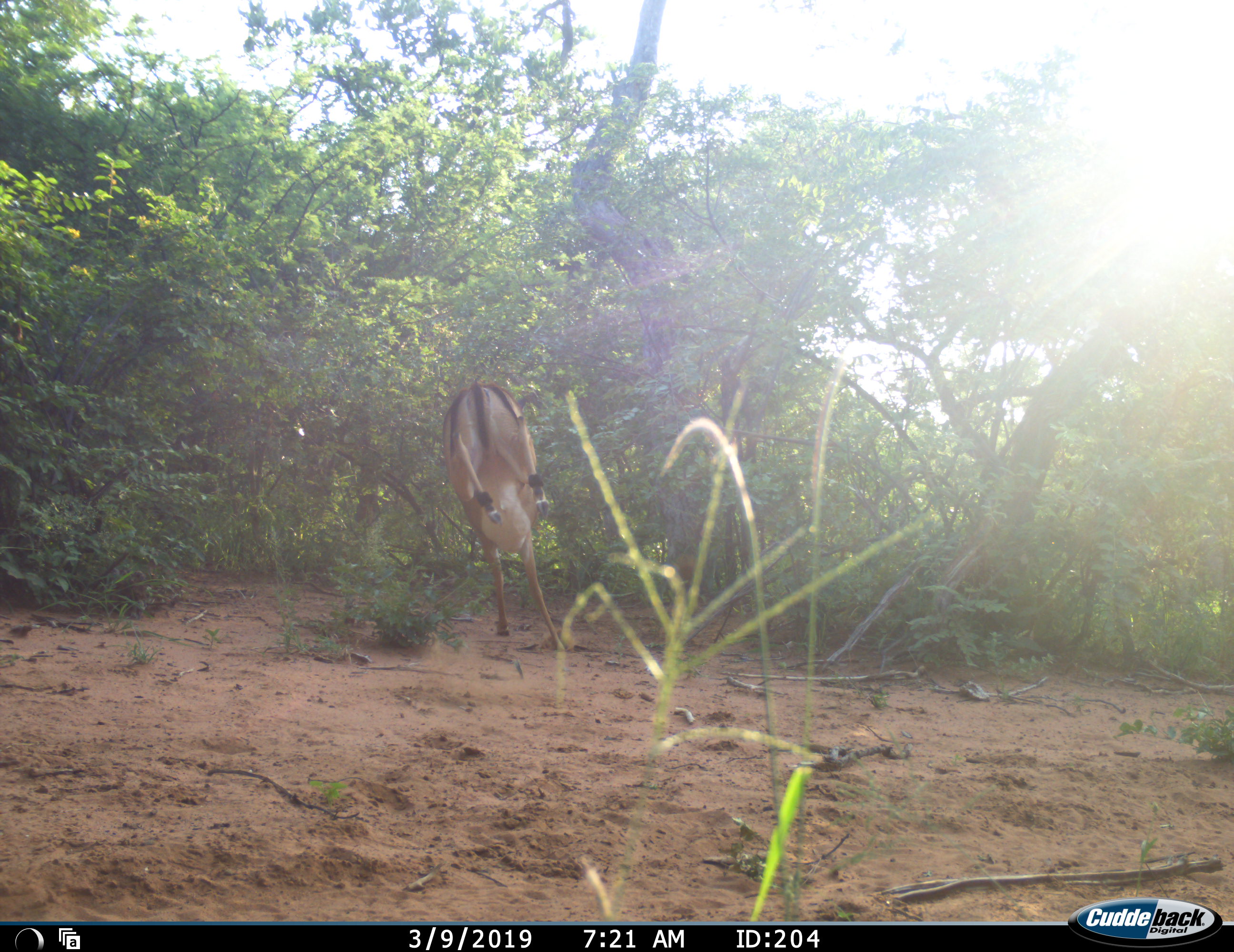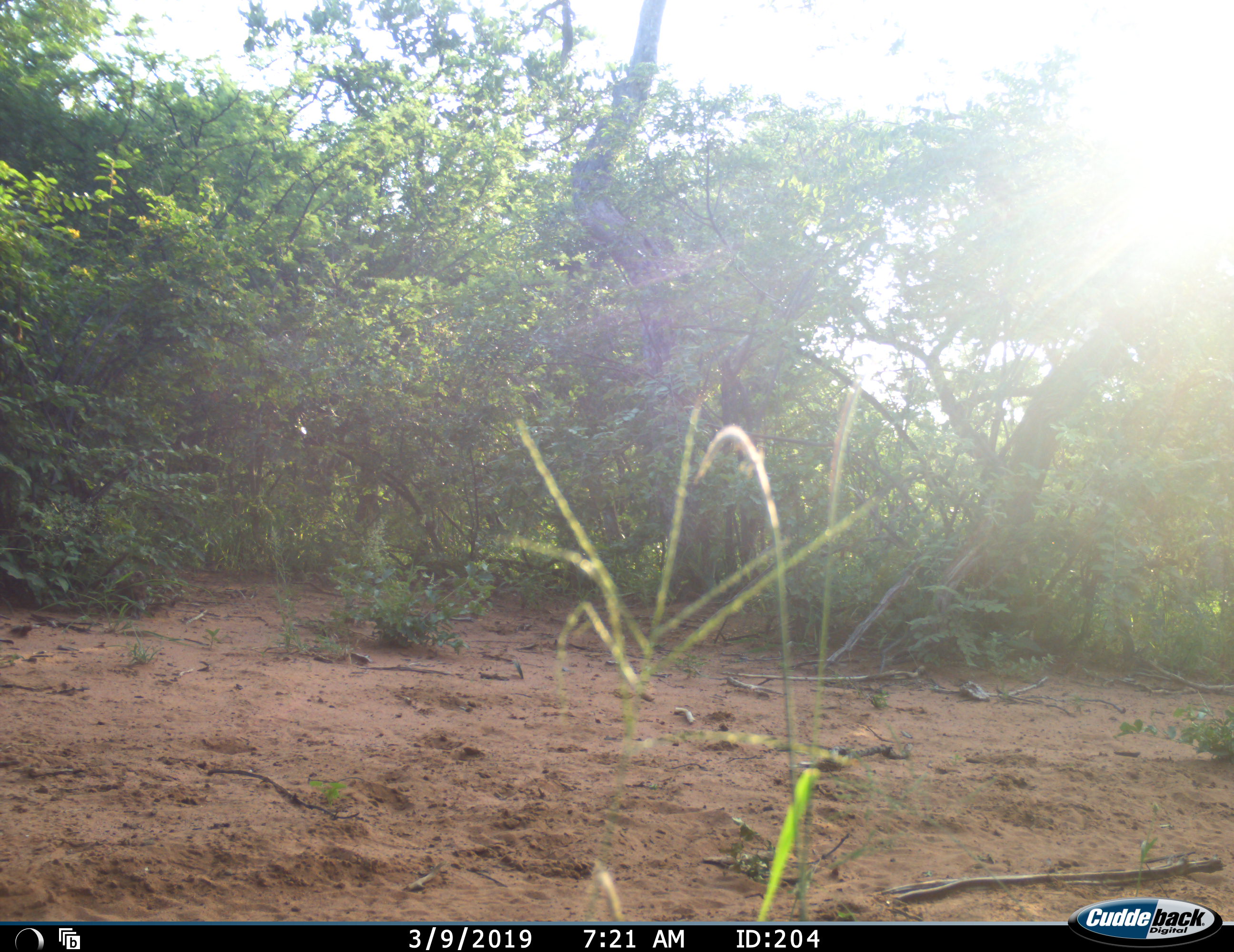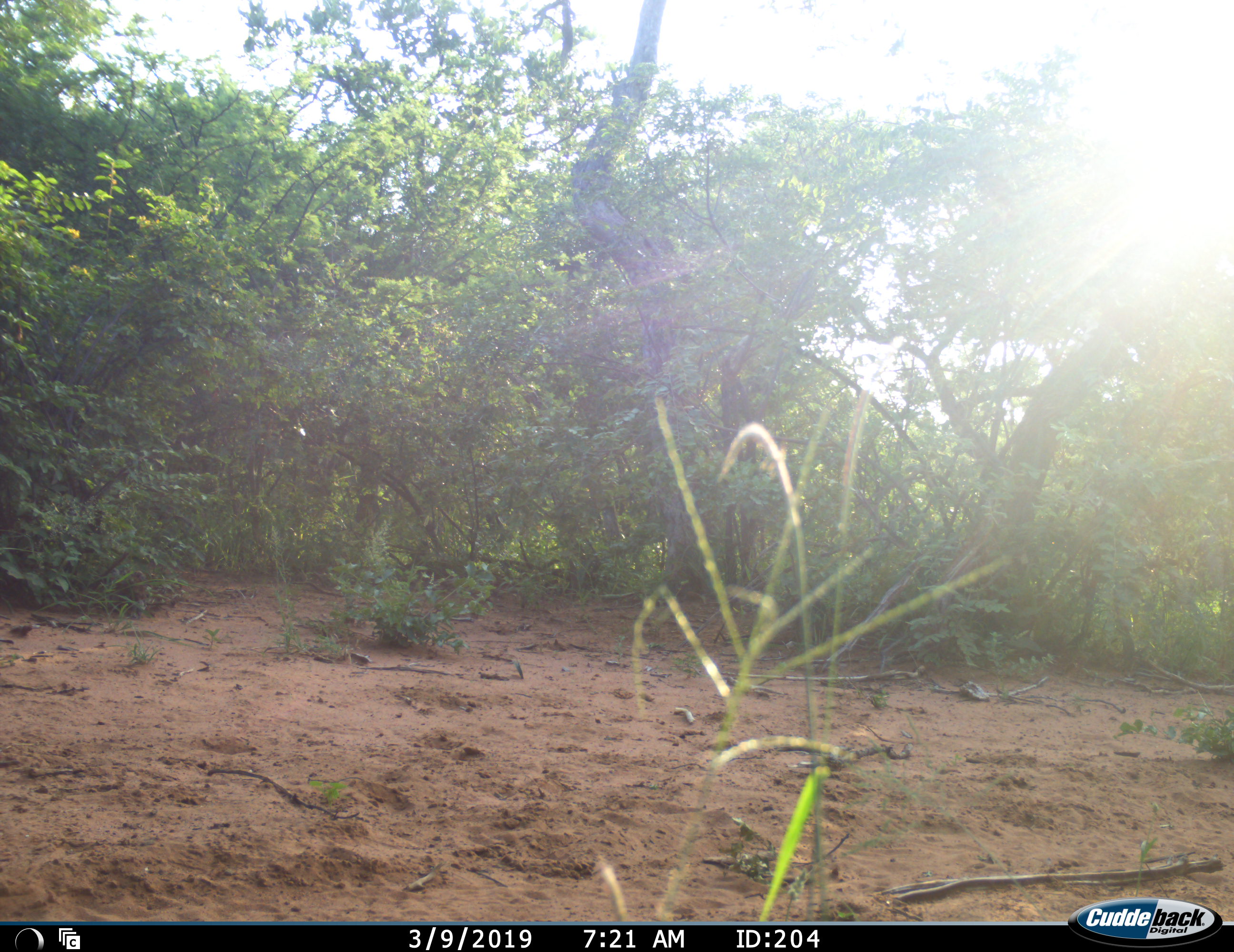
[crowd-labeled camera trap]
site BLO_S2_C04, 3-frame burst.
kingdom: Animalia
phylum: Chordata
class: Mammalia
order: Artiodactyla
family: Bovidae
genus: Aepyceros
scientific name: Aepyceros melampus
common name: impala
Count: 1.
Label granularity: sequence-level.